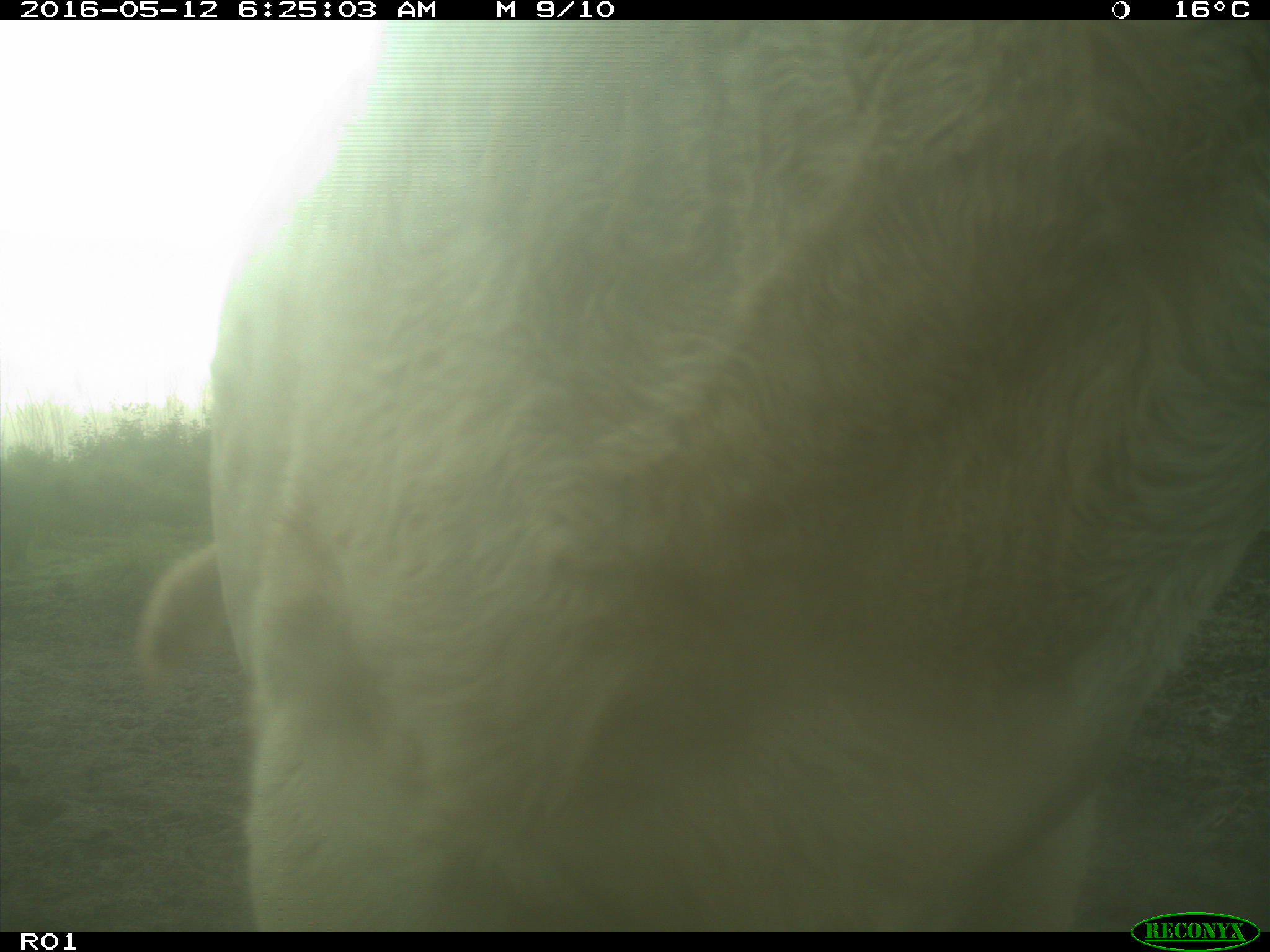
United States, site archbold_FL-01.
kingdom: Animalia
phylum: Chordata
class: Mammalia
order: Artiodactyla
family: Bovidae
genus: Bos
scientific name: Bos taurus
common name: domestic cow